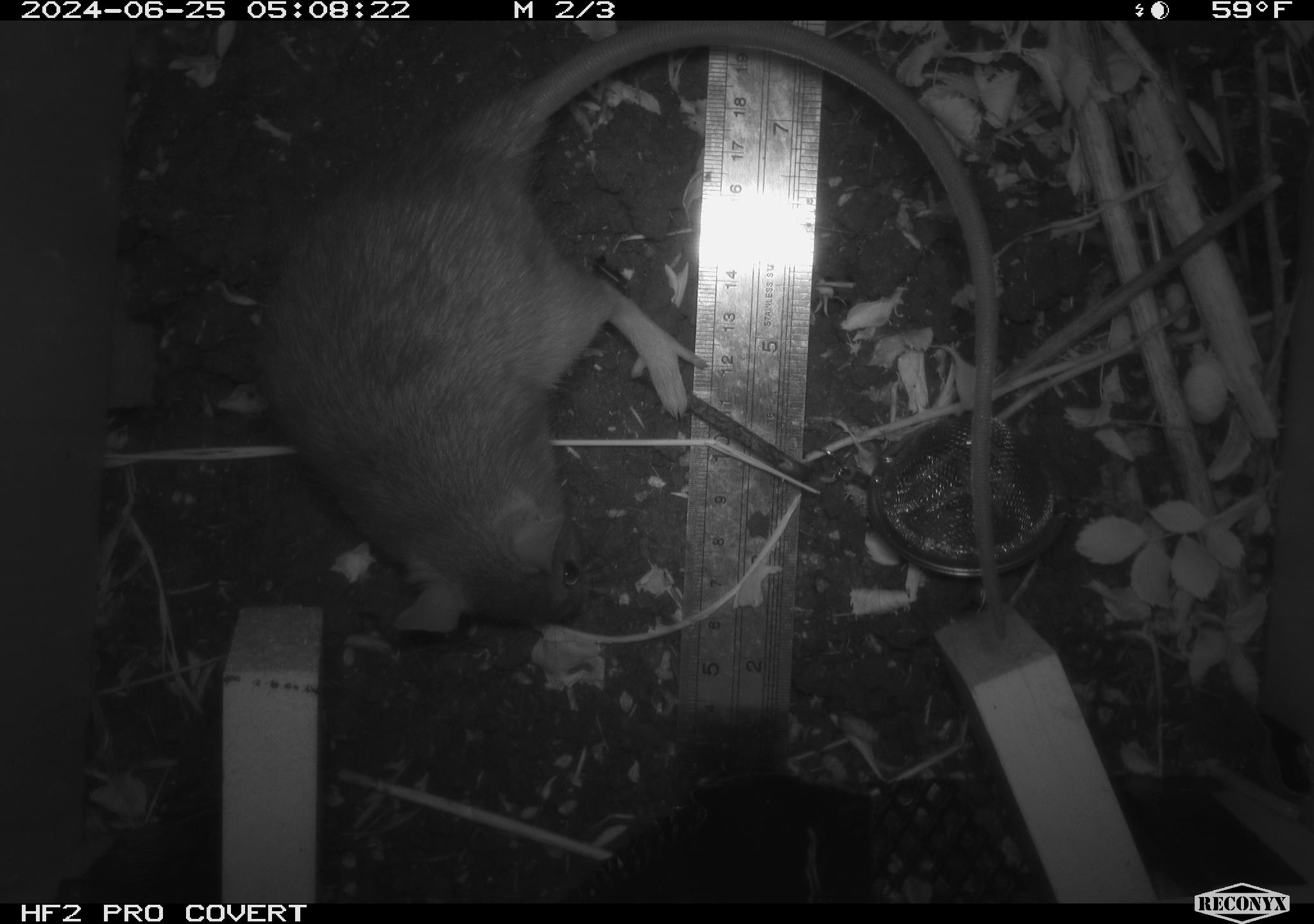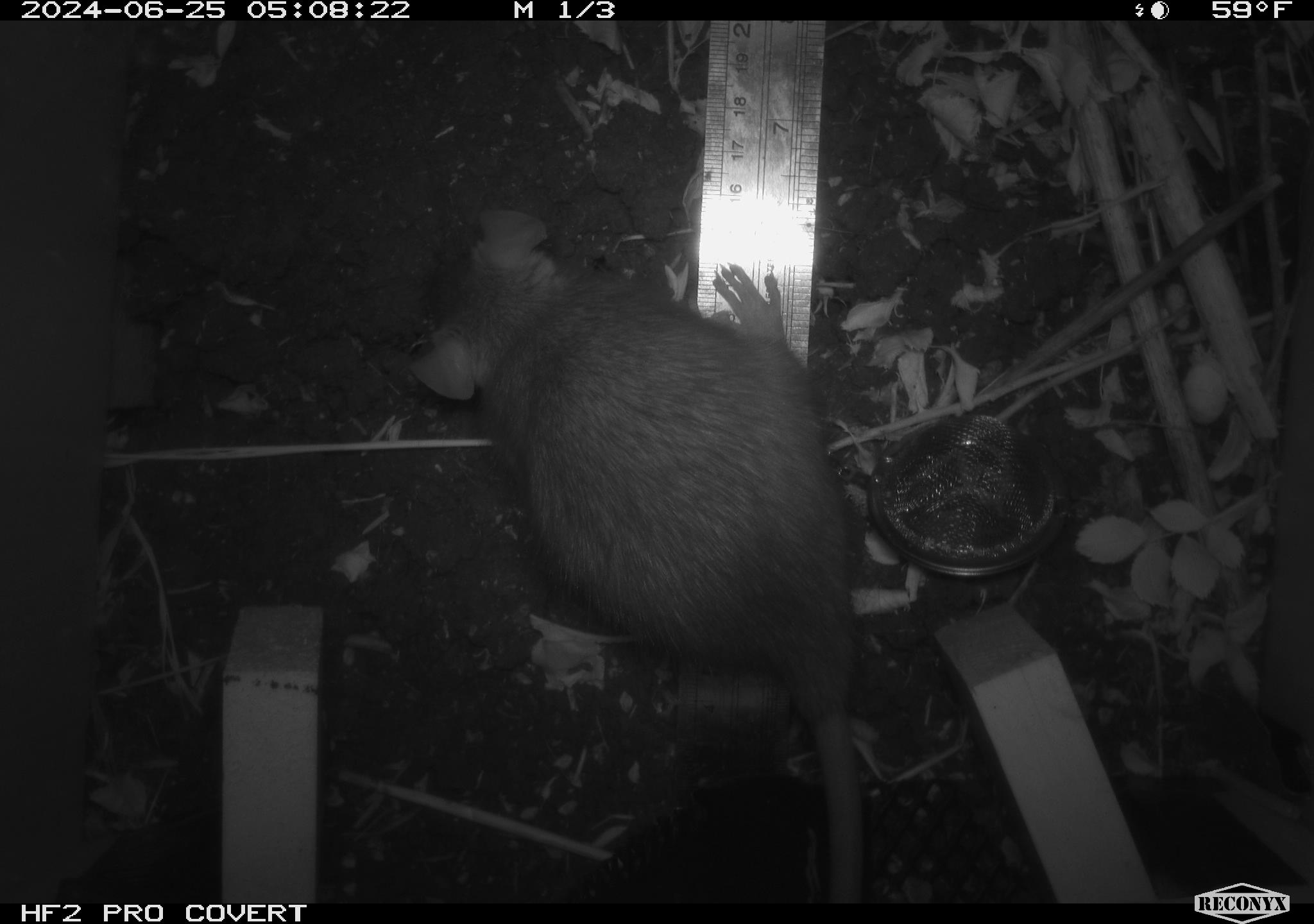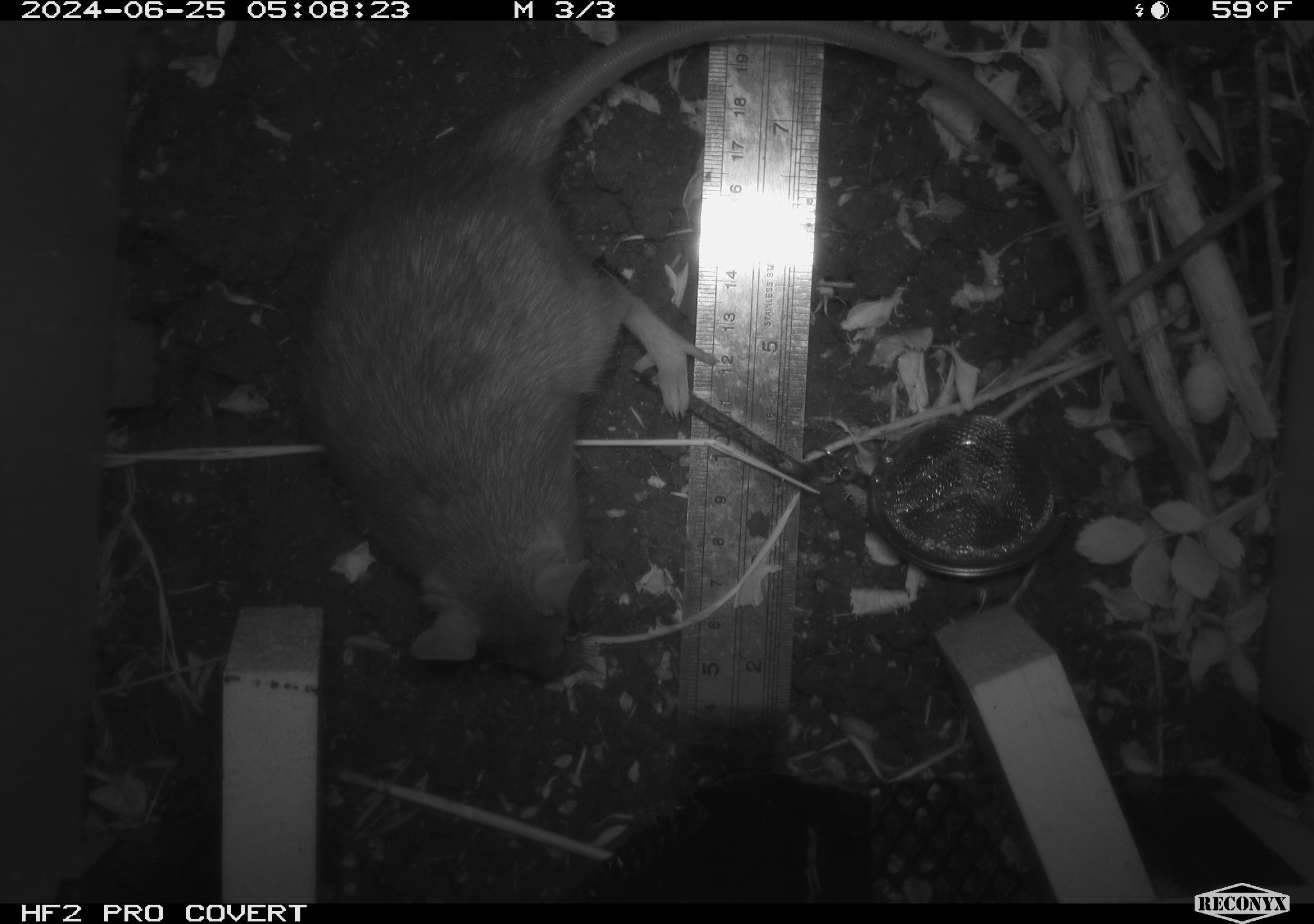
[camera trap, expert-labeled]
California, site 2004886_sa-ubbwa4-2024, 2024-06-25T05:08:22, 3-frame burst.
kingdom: Animalia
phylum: Chordata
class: Mammalia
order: Rodentia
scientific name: Rodentia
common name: woodrat or rat or mouse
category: woodrat or rat or mouse species